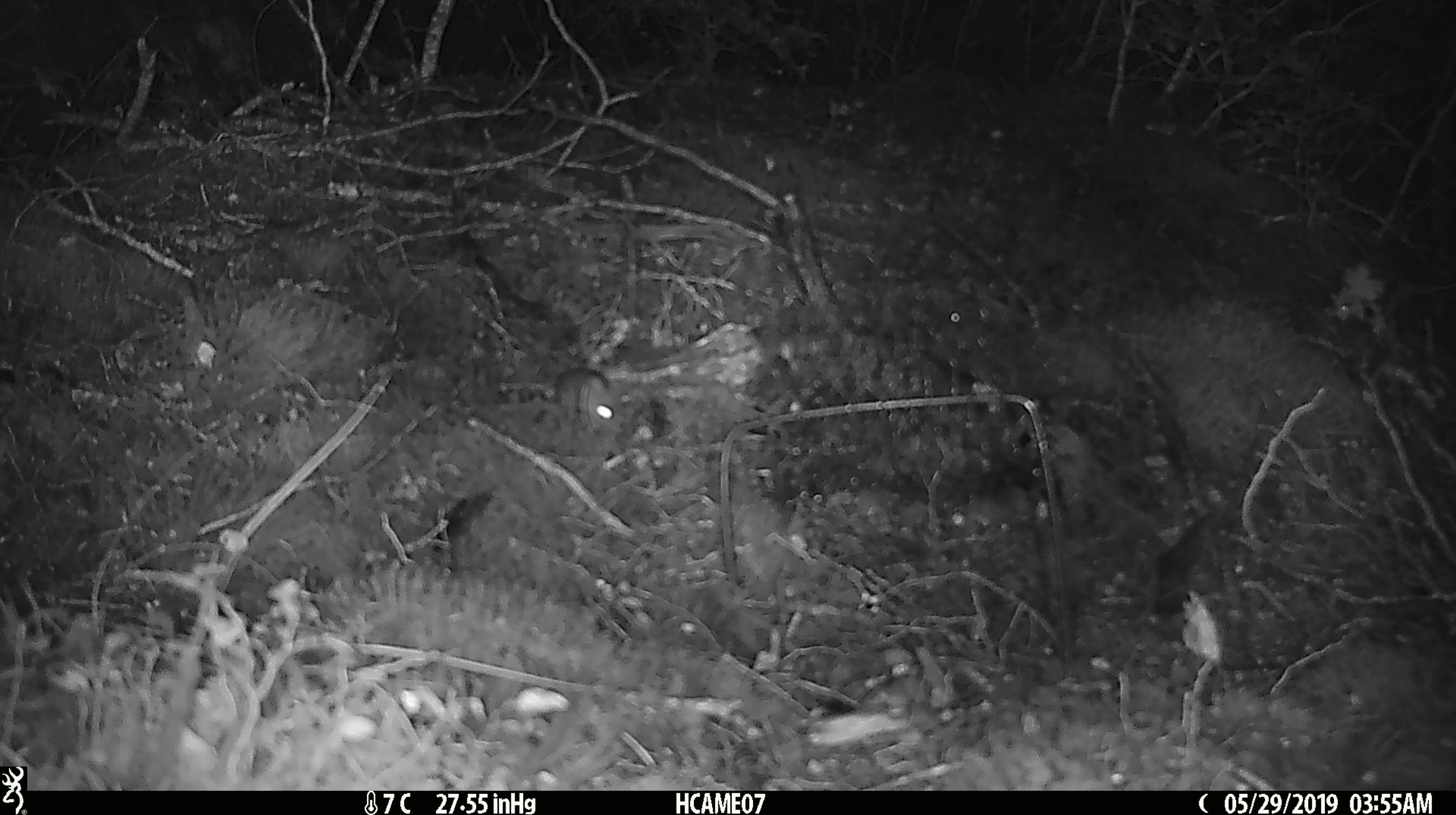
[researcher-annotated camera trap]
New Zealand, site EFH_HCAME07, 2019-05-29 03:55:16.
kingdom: Animalia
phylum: Chordata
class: Mammalia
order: Rodentia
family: Muridae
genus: Mus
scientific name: Mus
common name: mouse